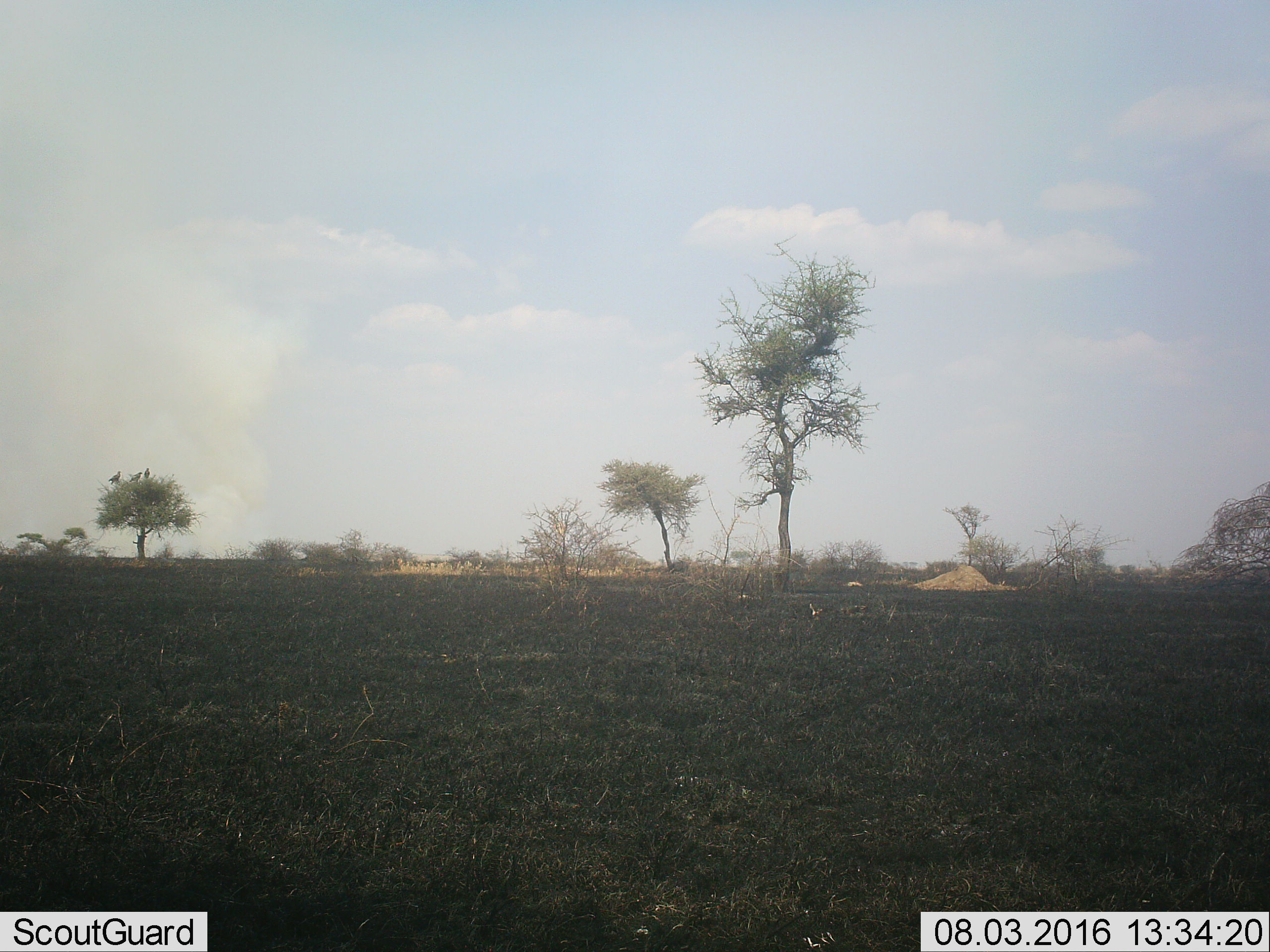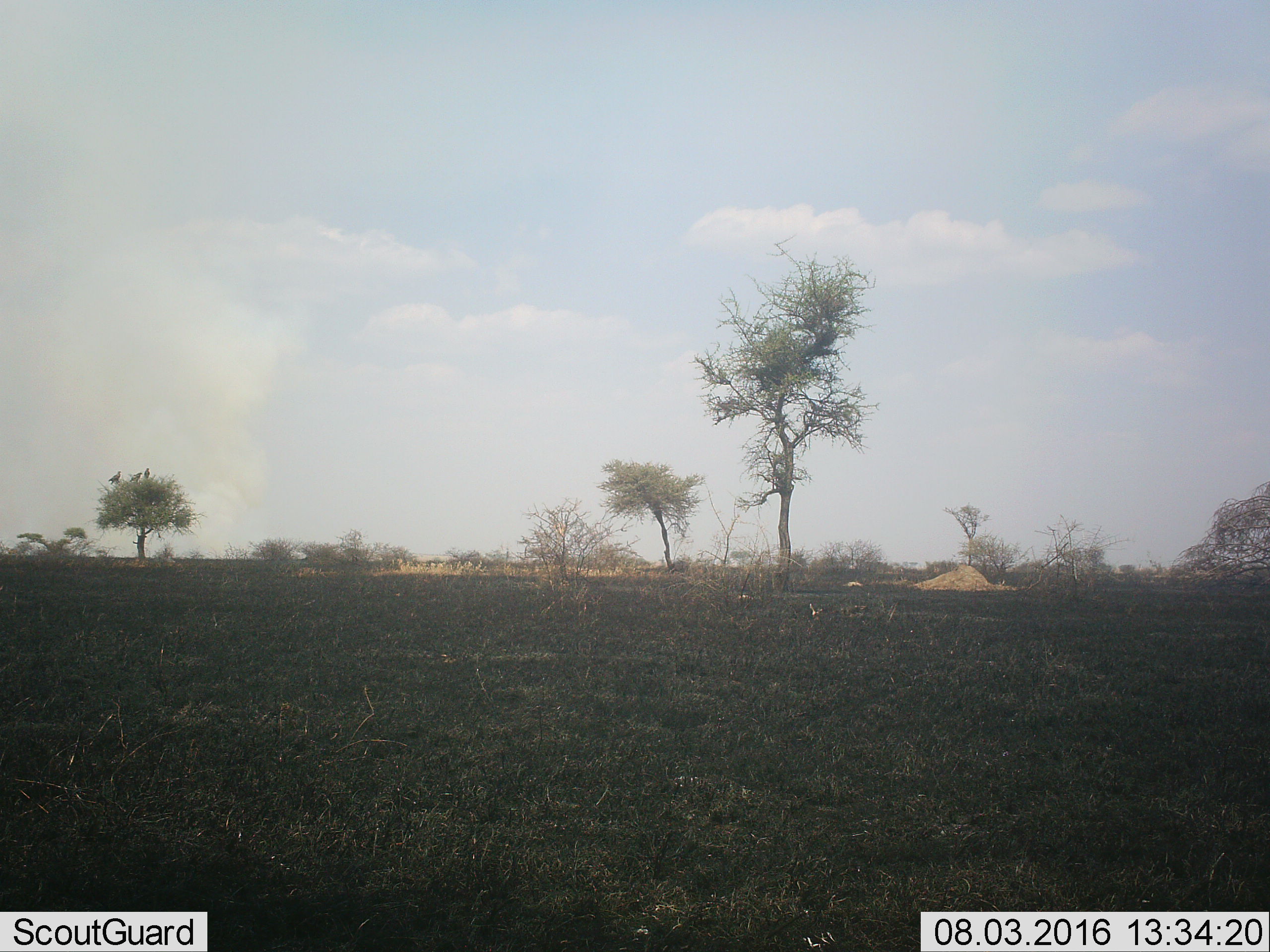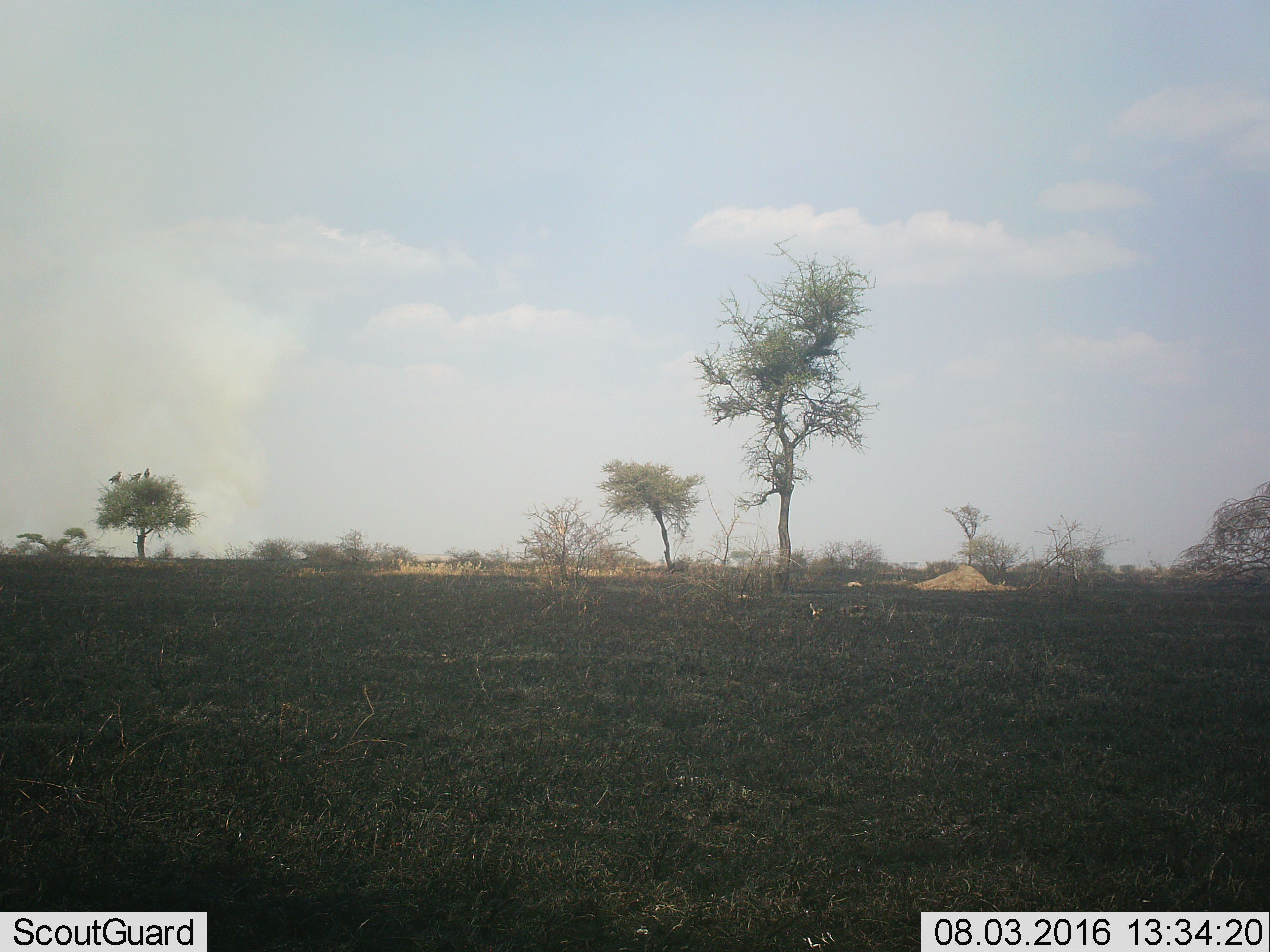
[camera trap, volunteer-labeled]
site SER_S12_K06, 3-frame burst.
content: unidentified animal